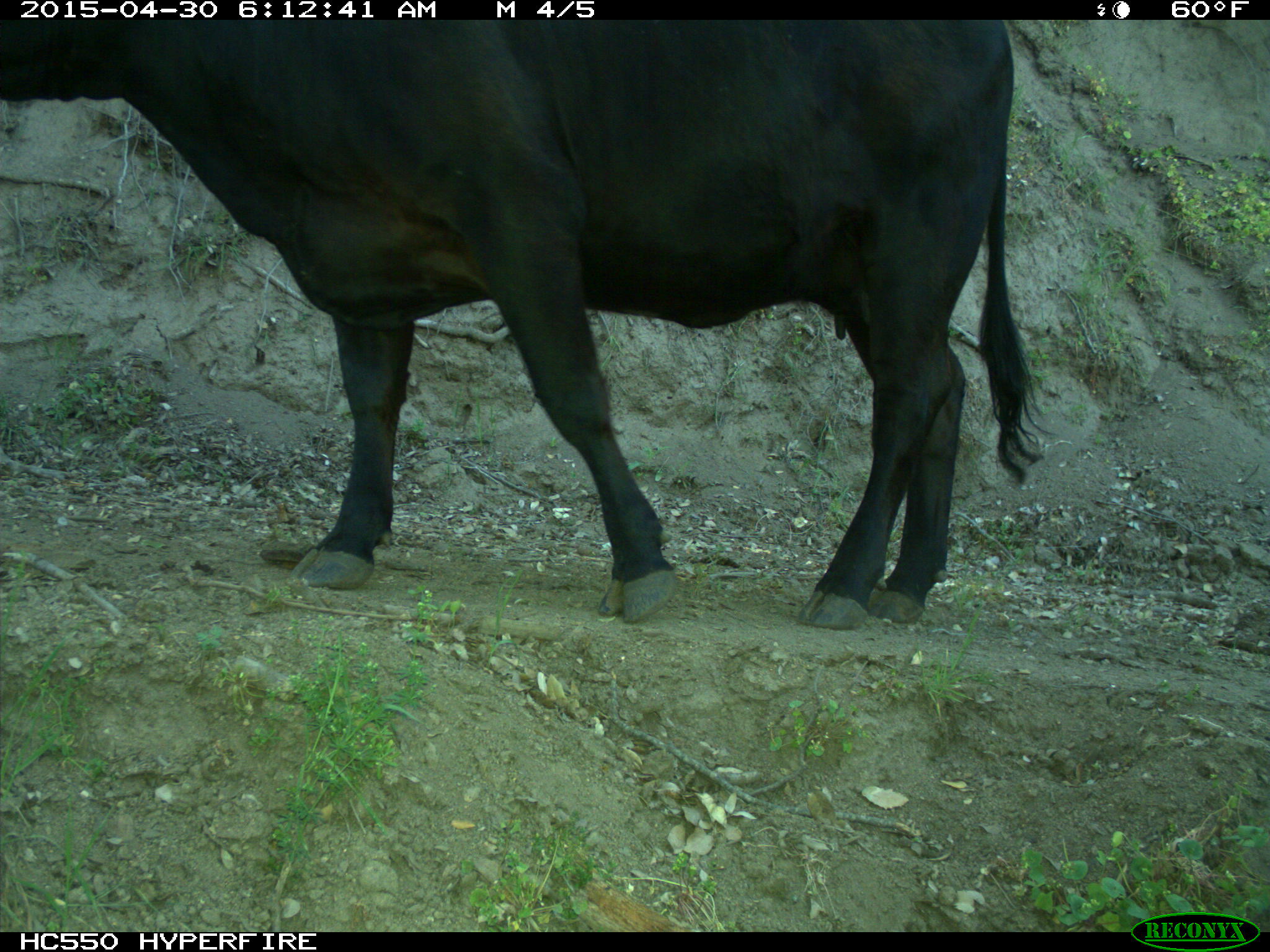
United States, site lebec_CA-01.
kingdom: Animalia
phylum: Chordata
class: Mammalia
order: Artiodactyla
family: Bovidae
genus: Bos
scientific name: Bos taurus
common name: domestic cow